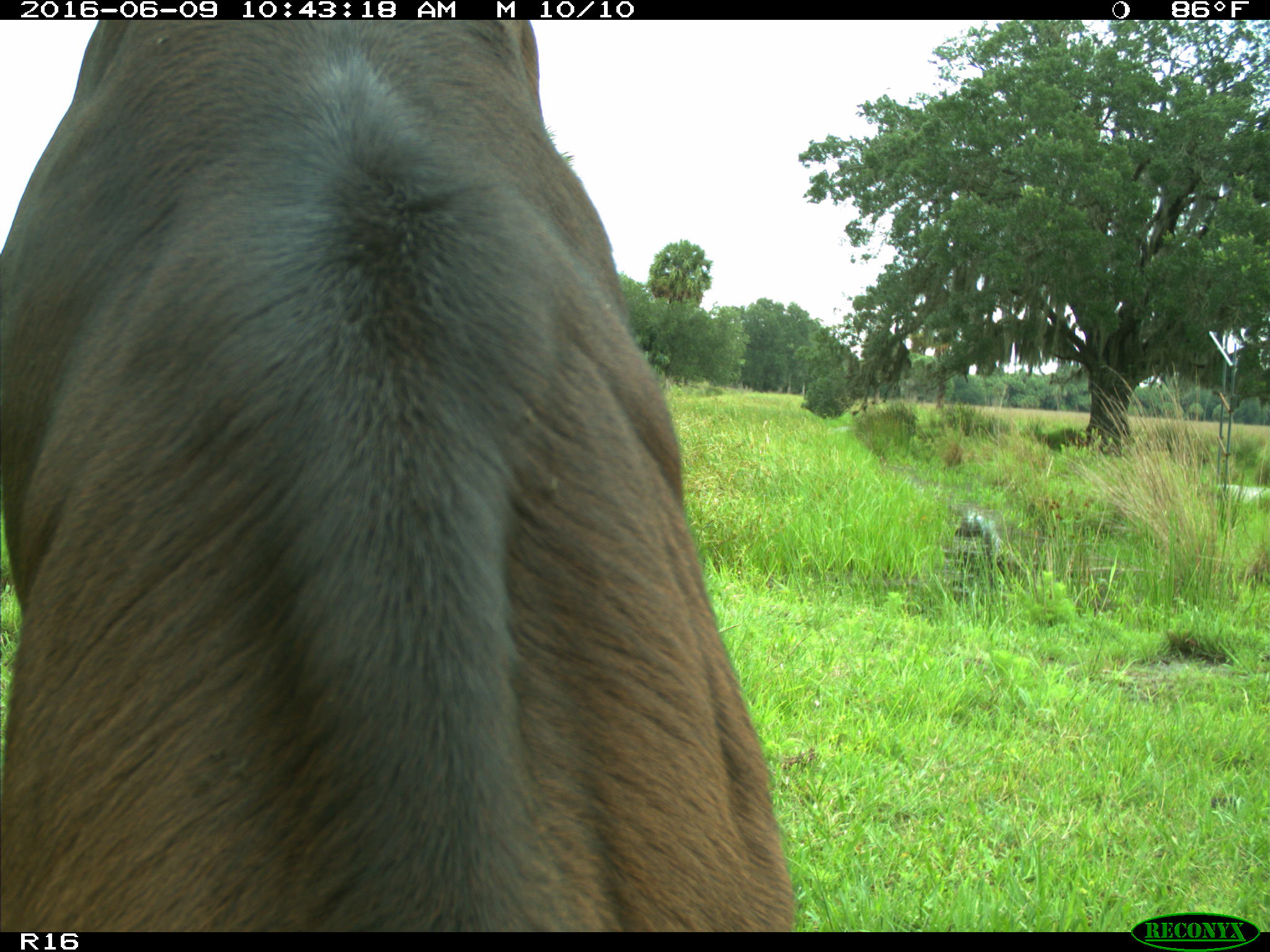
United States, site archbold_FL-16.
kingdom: Animalia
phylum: Chordata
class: Mammalia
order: Artiodactyla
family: Bovidae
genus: Bos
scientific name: Bos taurus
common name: domestic cow